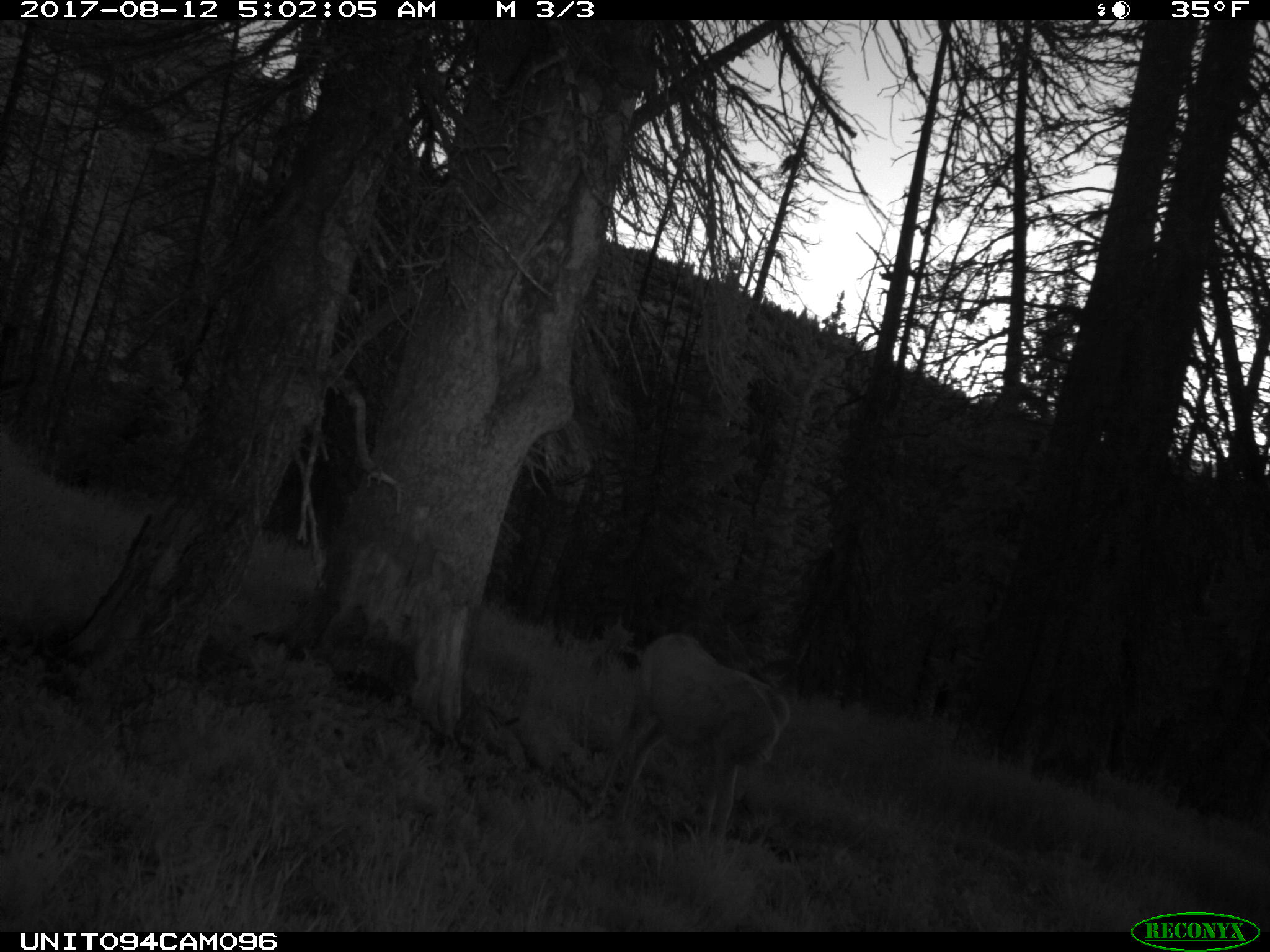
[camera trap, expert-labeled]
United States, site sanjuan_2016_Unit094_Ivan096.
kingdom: Animalia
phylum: Chordata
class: Mammalia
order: Artiodactyla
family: Cervidae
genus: Odocoileus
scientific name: Odocoileus hemionus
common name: mule deer